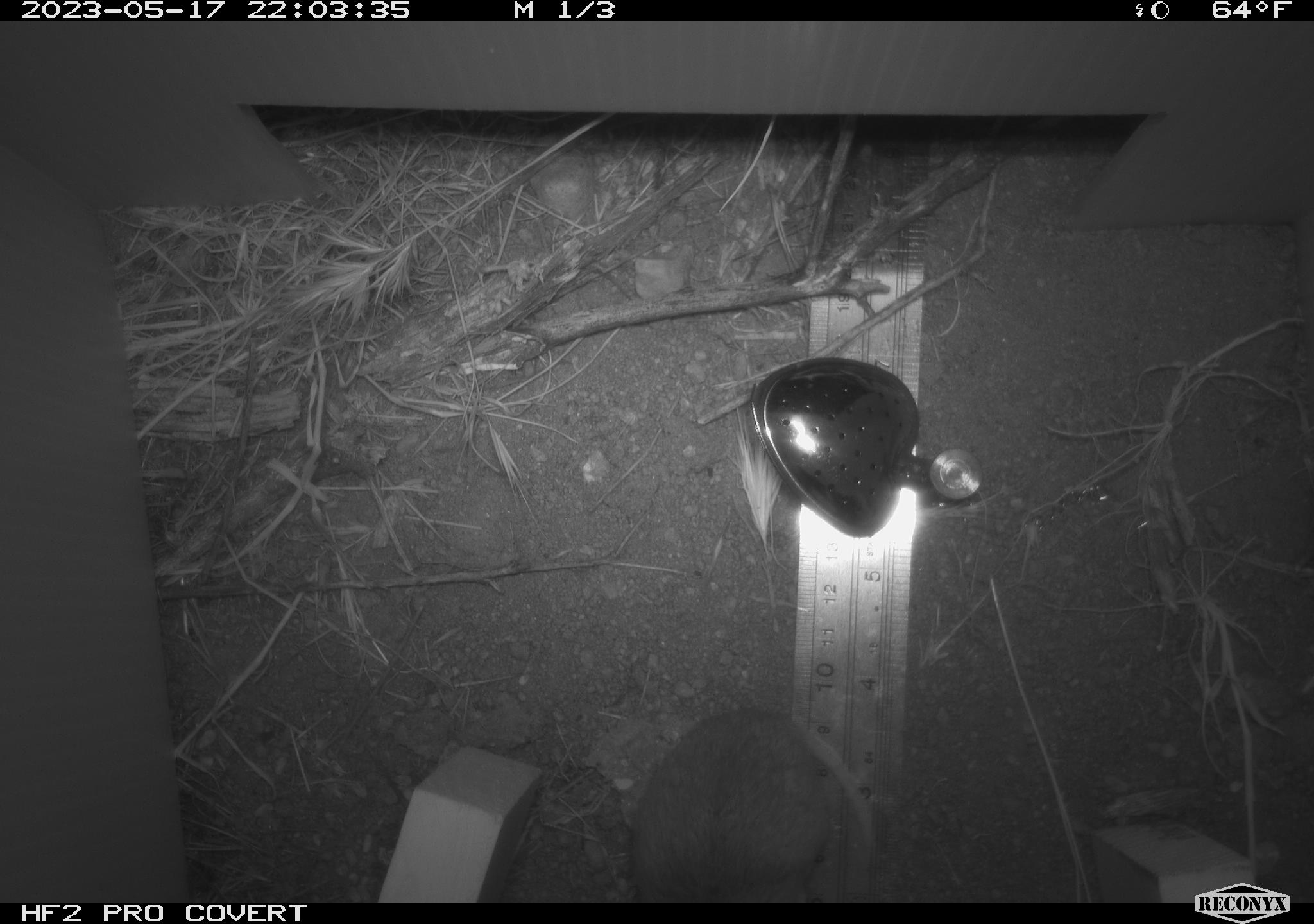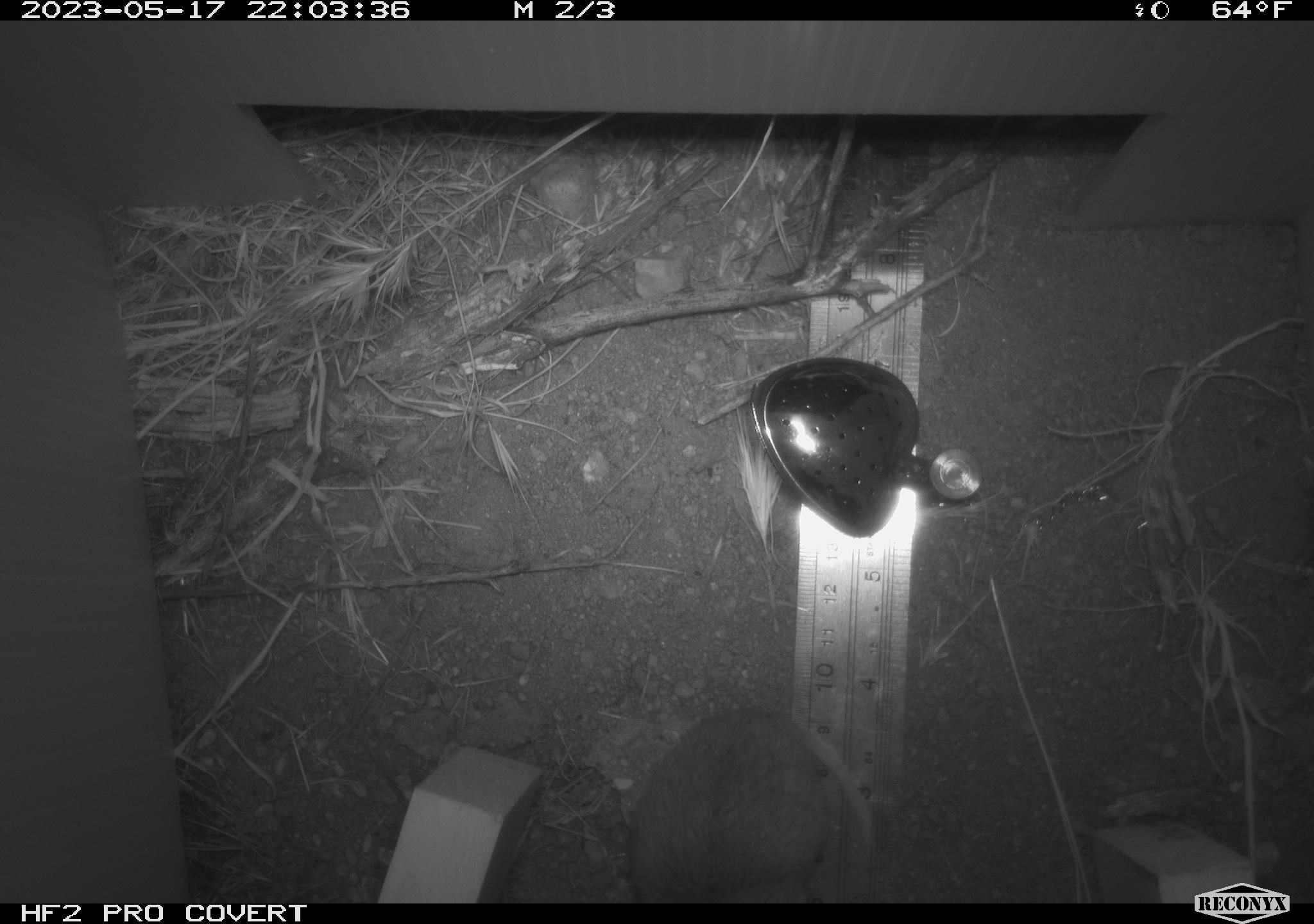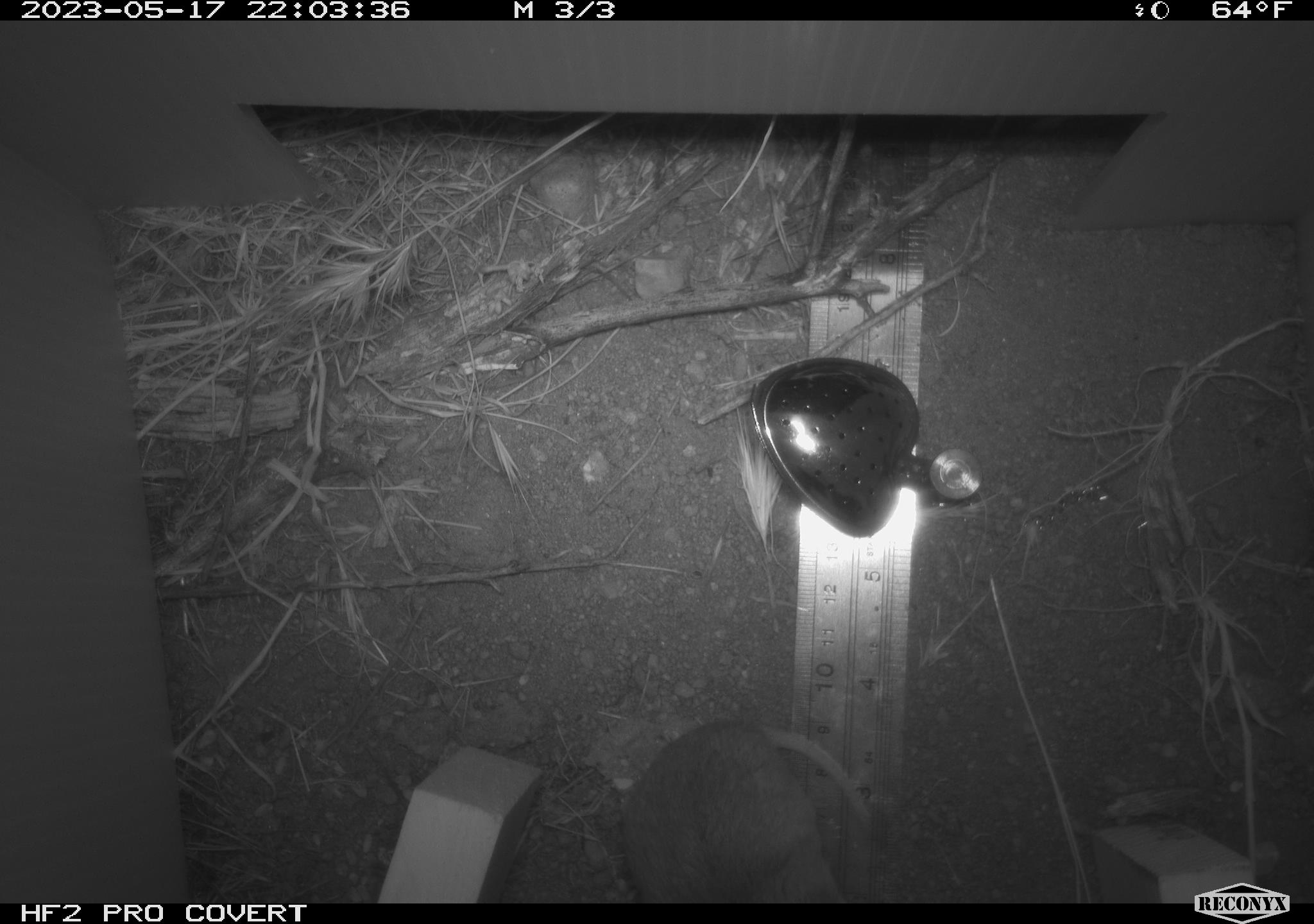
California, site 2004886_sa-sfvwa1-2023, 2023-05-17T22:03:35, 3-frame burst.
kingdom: Animalia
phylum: Chordata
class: Mammalia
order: Rodentia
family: Geomyidae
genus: Megascapheus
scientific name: Megascapheus bottae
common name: botta's pocket gopher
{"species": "botta's pocket gopher (Megascapheus bottae)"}